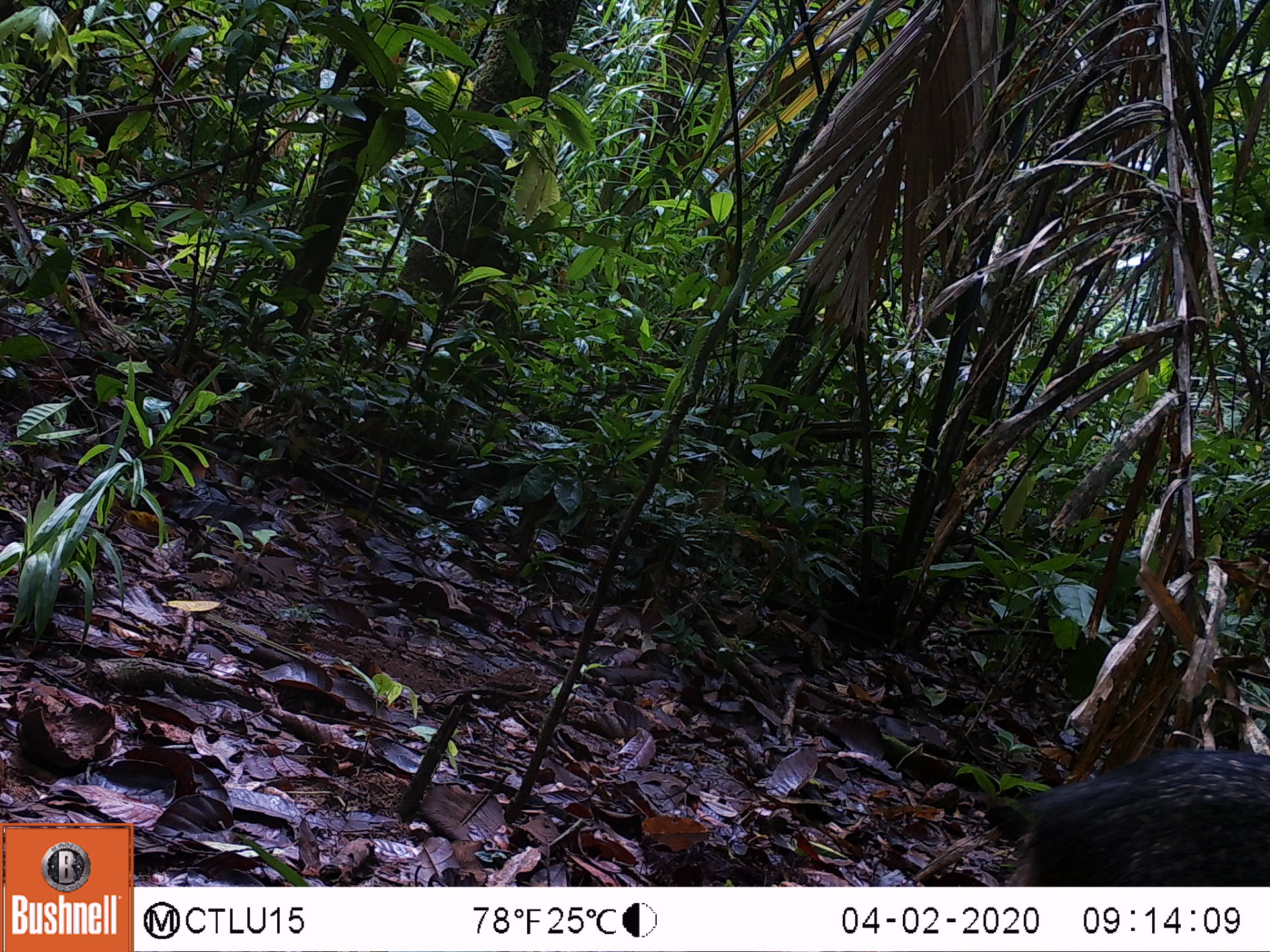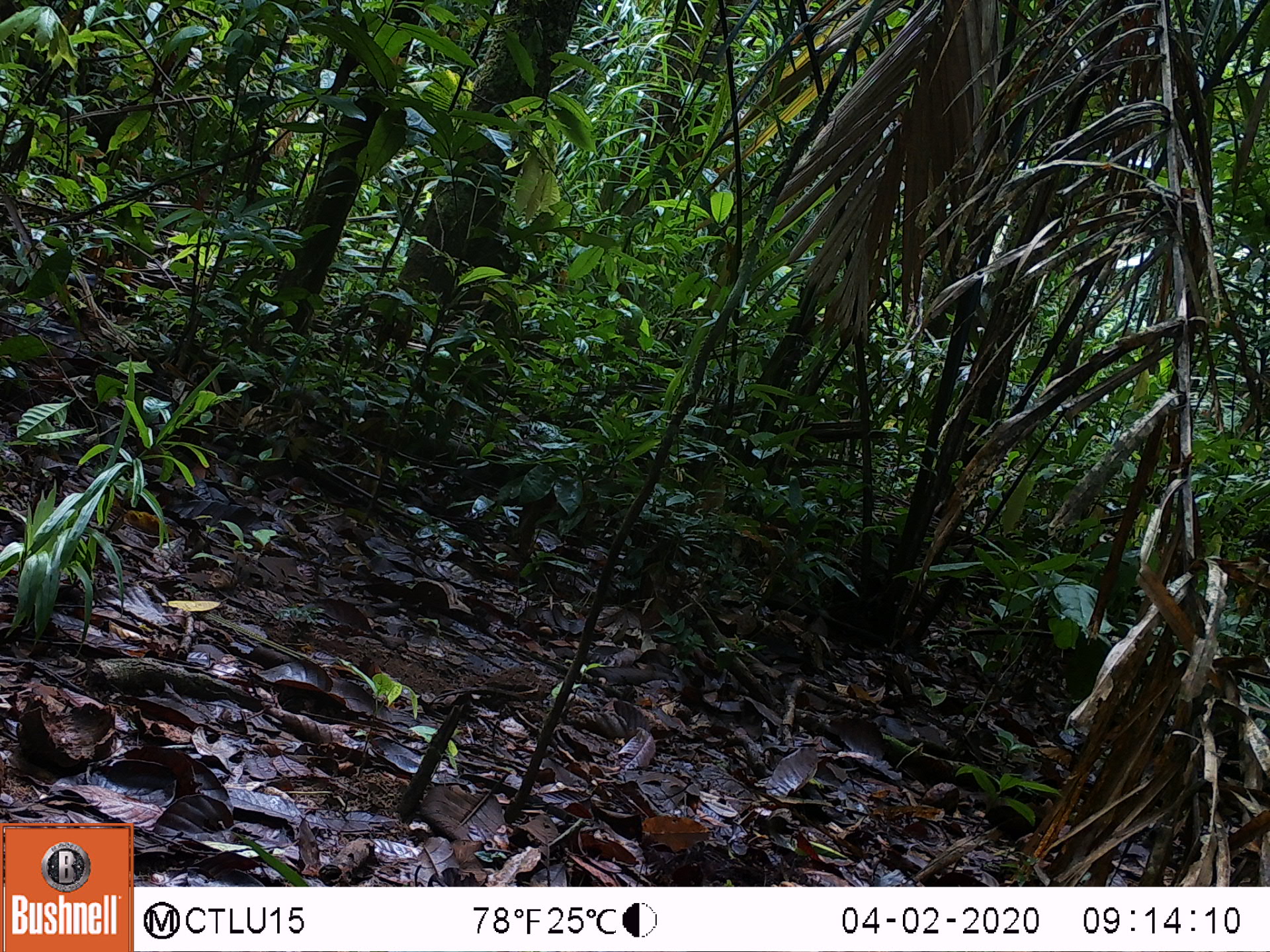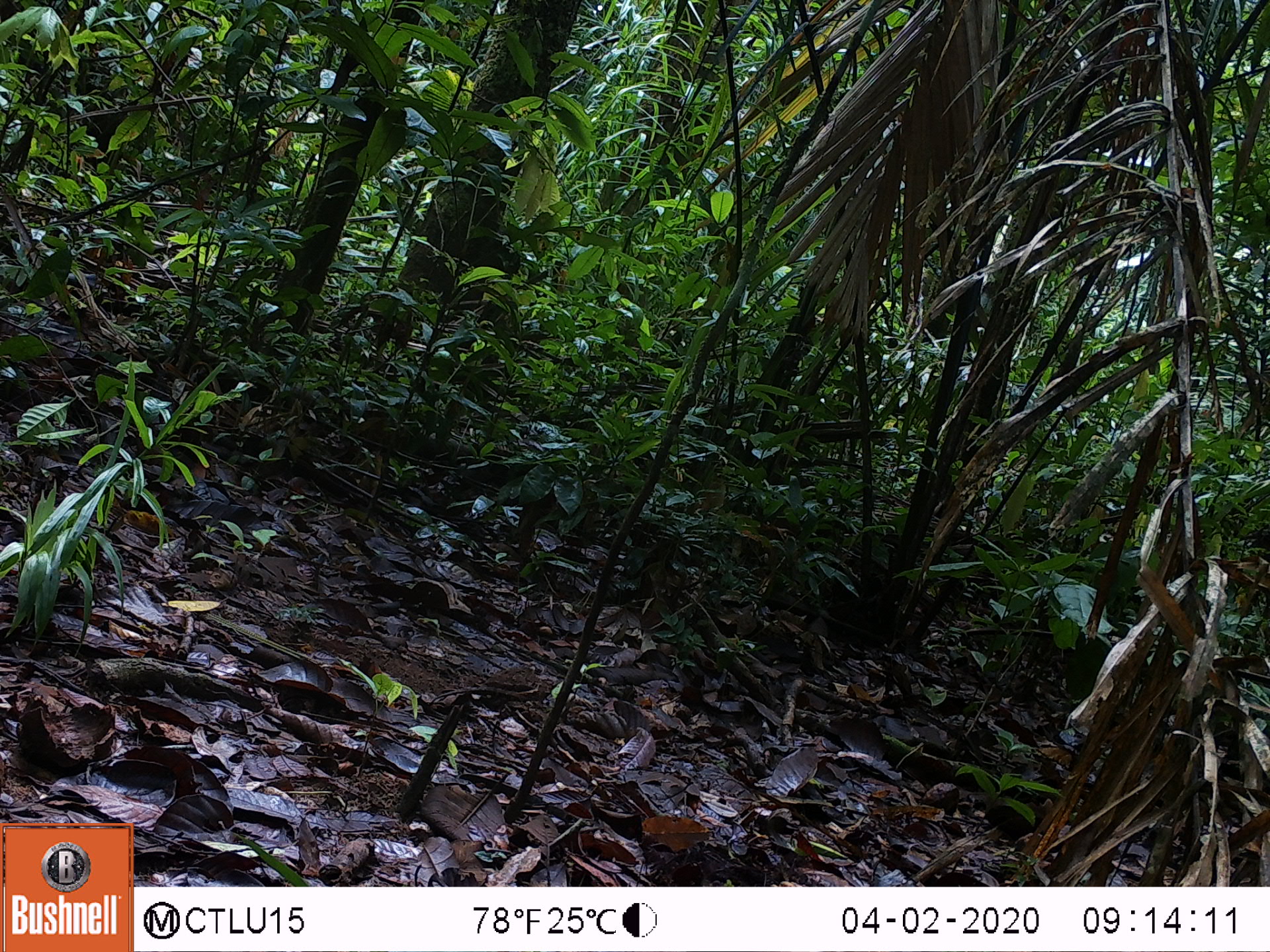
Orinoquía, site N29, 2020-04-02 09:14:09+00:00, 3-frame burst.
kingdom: Animalia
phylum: Chordata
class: Mammalia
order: Artiodactyla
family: Tayassuidae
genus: Pecari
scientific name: Pecari tajacu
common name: collared peccary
Collared peccary (Pecari tajacu).